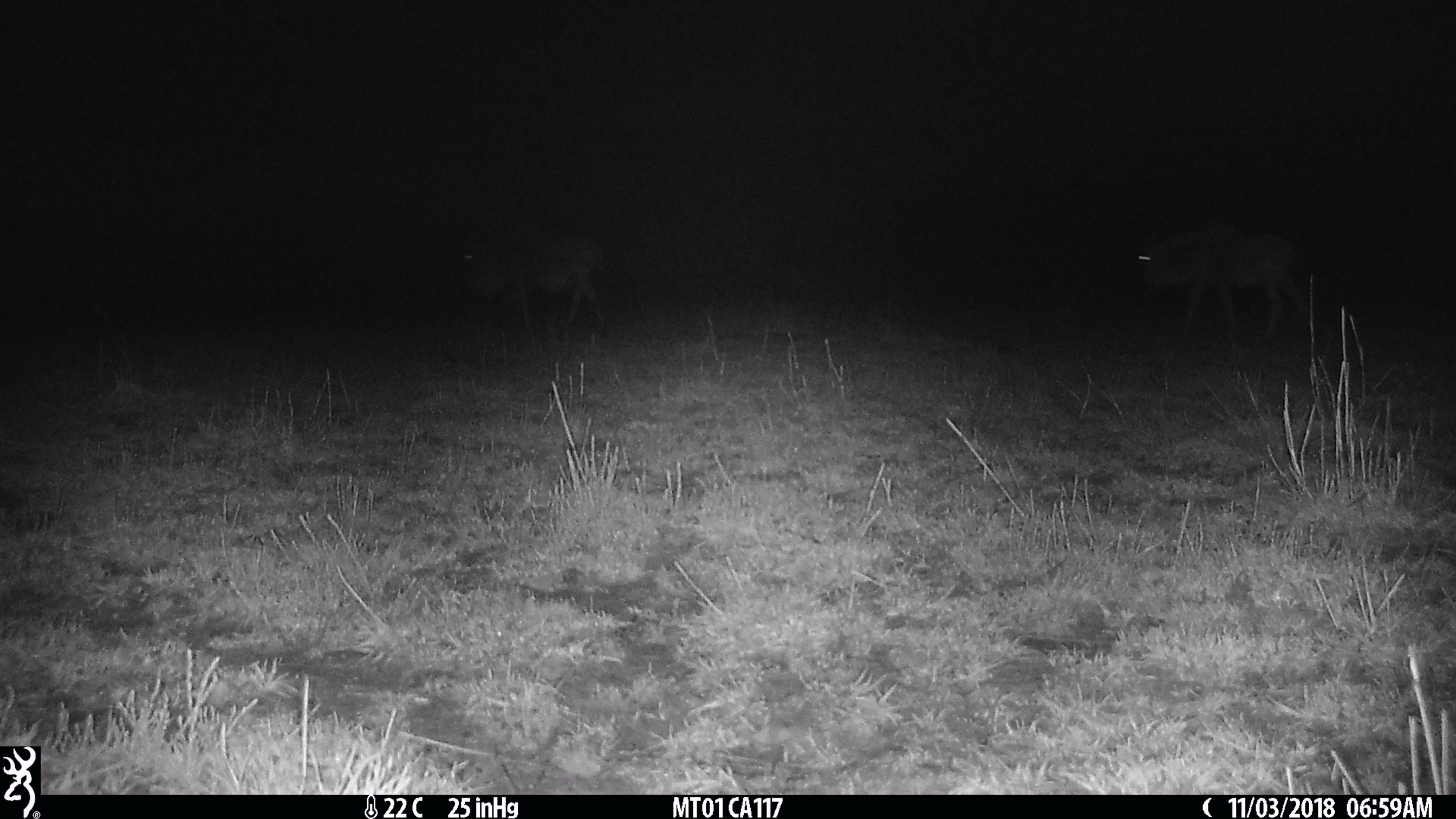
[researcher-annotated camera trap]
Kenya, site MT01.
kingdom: Animalia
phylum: Chordata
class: Mammalia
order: Artiodactyla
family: Bovidae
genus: Connochaetes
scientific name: Connochaetes taurinus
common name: blue wildebeest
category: wildebeest